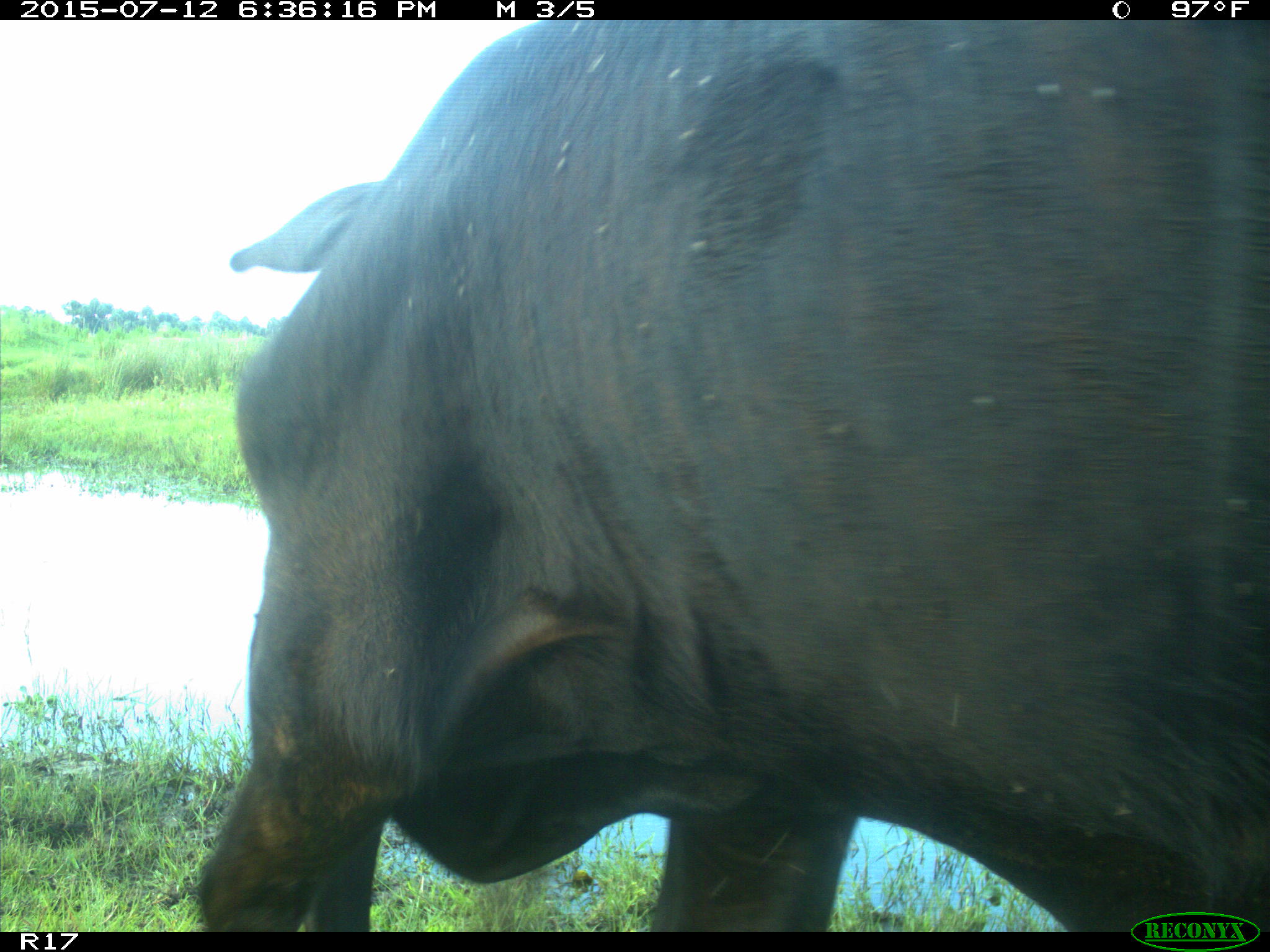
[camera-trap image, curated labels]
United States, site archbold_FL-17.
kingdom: Animalia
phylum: Chordata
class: Mammalia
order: Artiodactyla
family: Bovidae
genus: Bos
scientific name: Bos taurus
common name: domestic cow